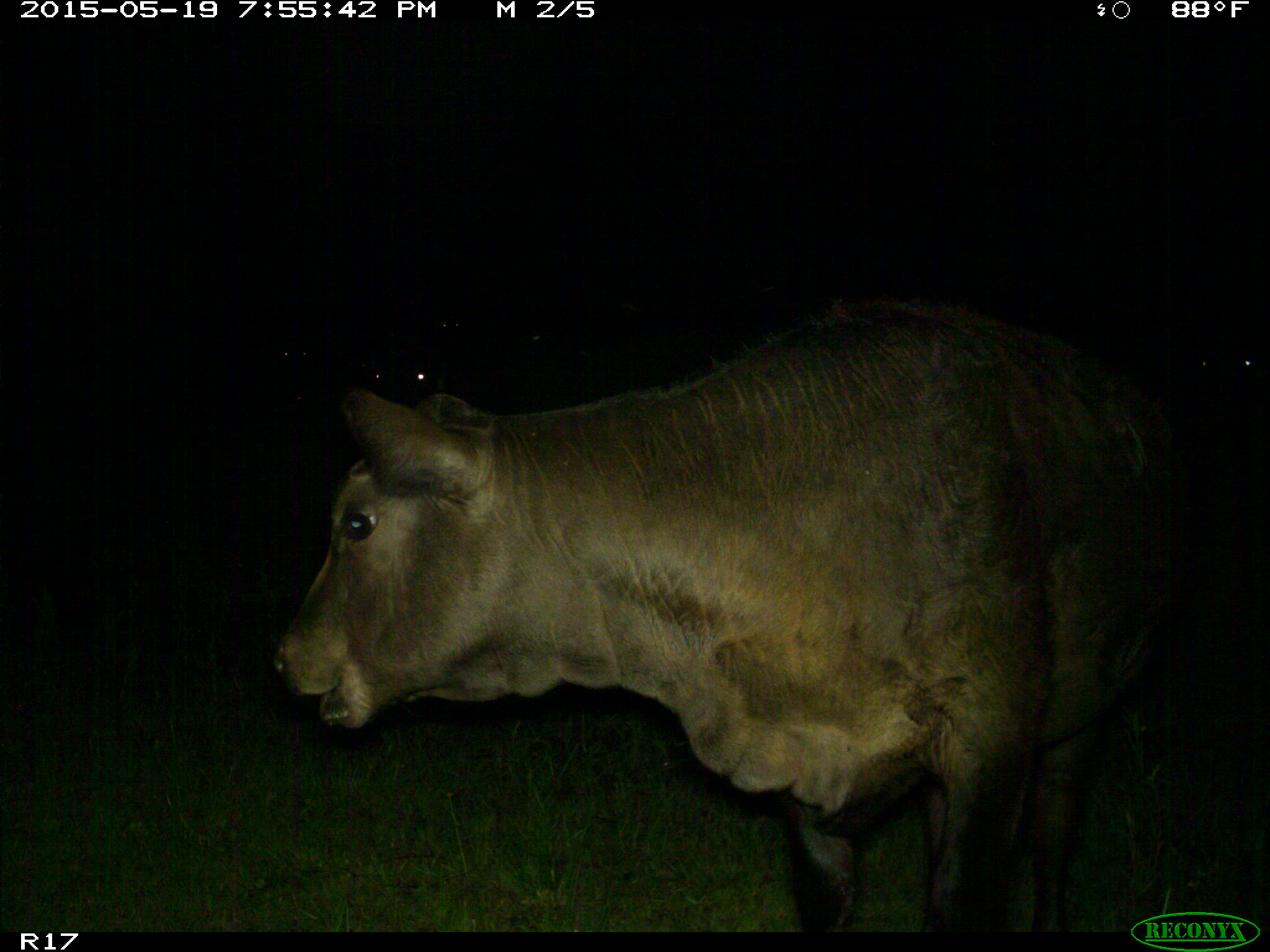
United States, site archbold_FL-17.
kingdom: Animalia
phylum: Chordata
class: Mammalia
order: Artiodactyla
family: Bovidae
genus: Bos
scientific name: Bos taurus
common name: domestic cow